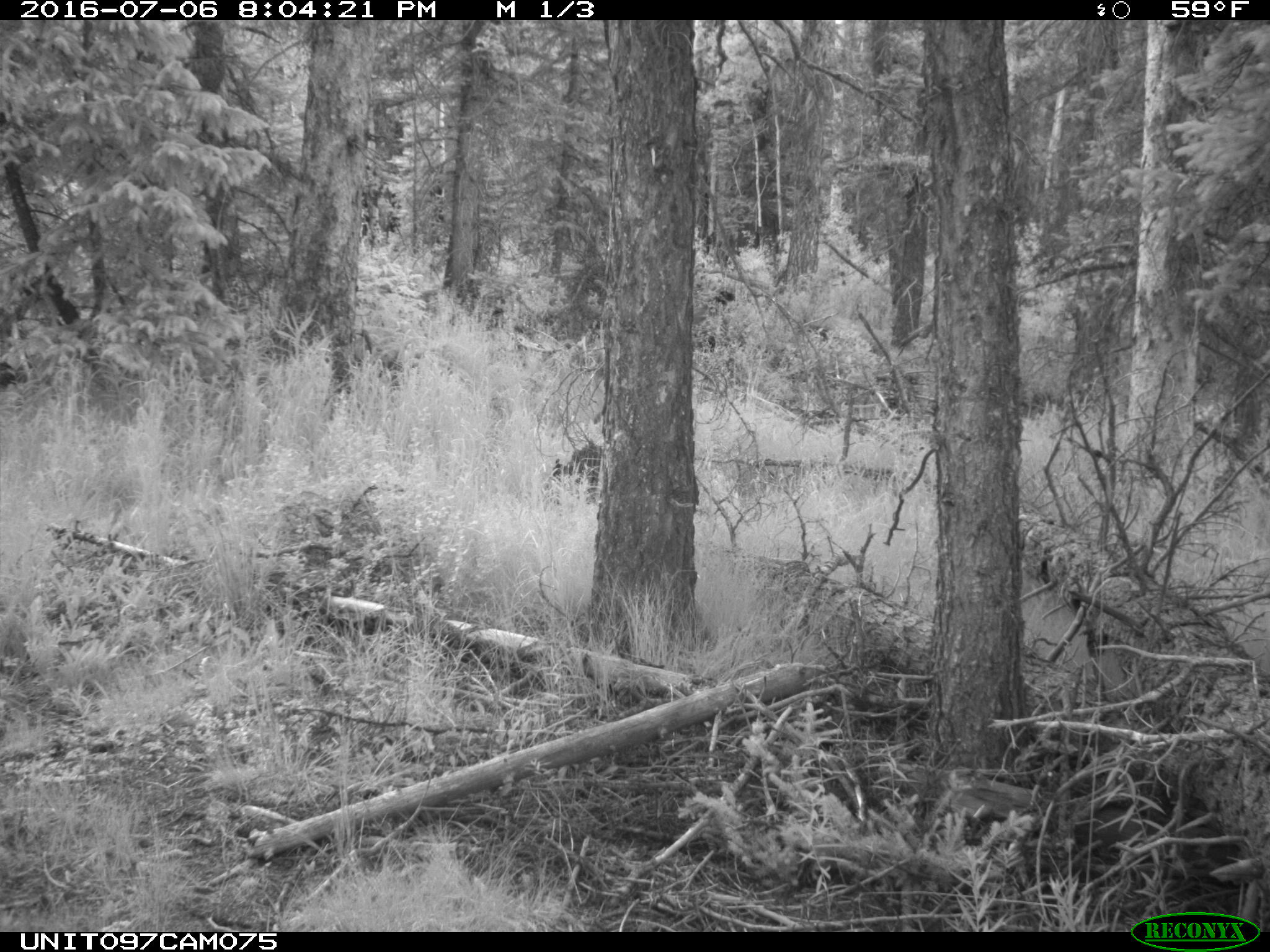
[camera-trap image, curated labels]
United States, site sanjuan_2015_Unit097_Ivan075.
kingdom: Animalia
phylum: Chordata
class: Mammalia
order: Artiodactyla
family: Cervidae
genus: Odocoileus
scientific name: Odocoileus hemionus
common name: mule deer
Odocoileus hemionus (mule deer).